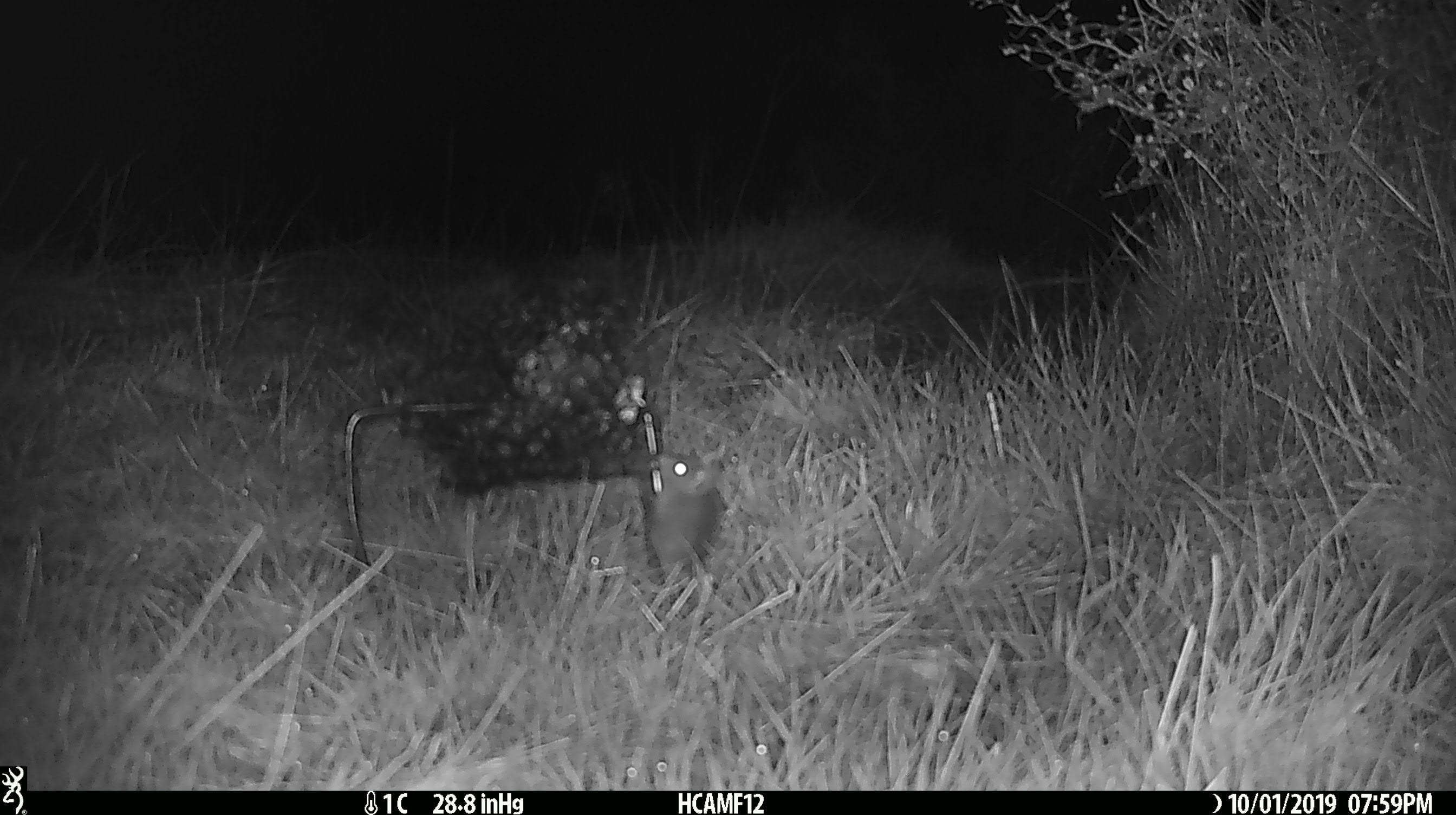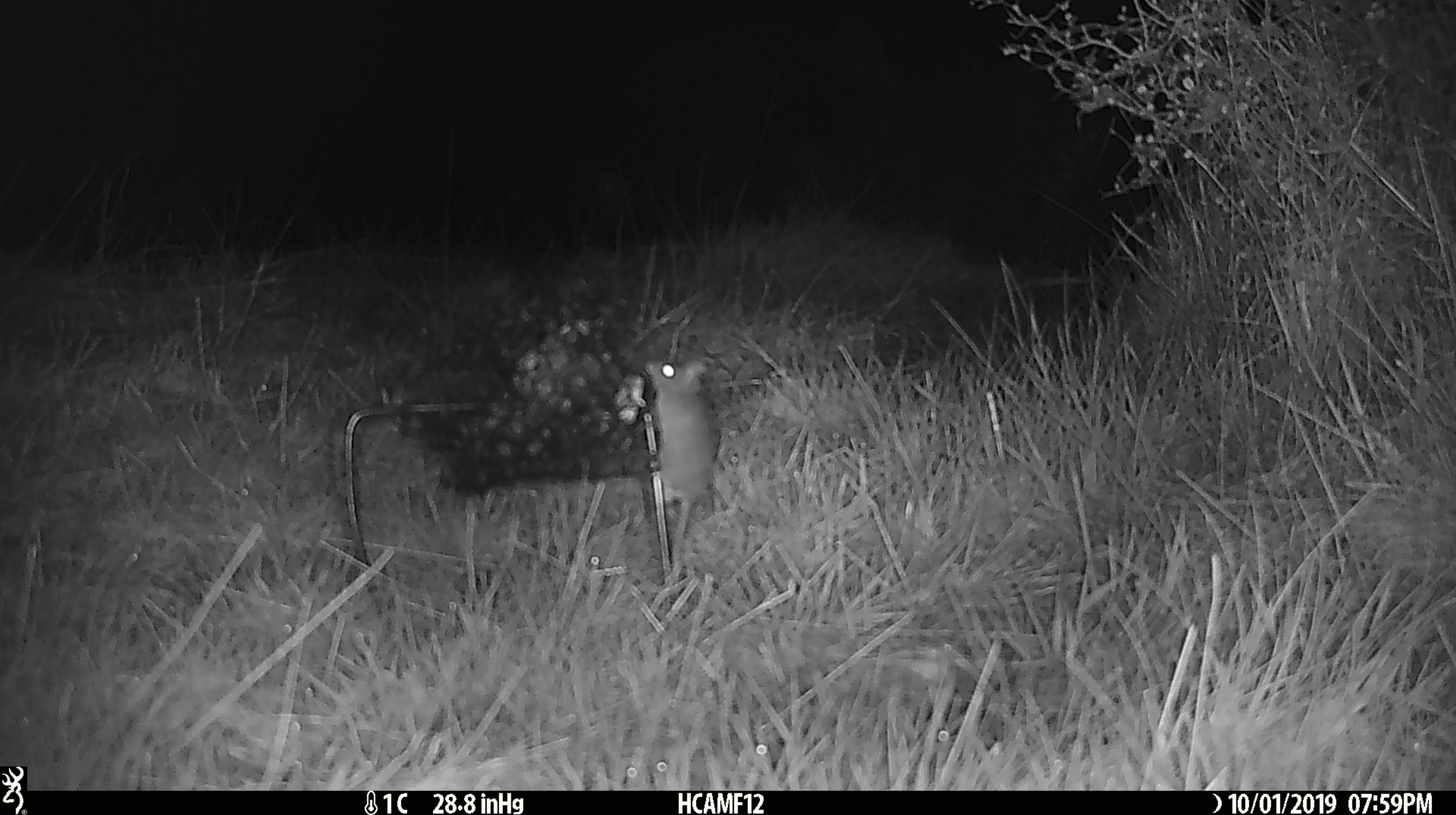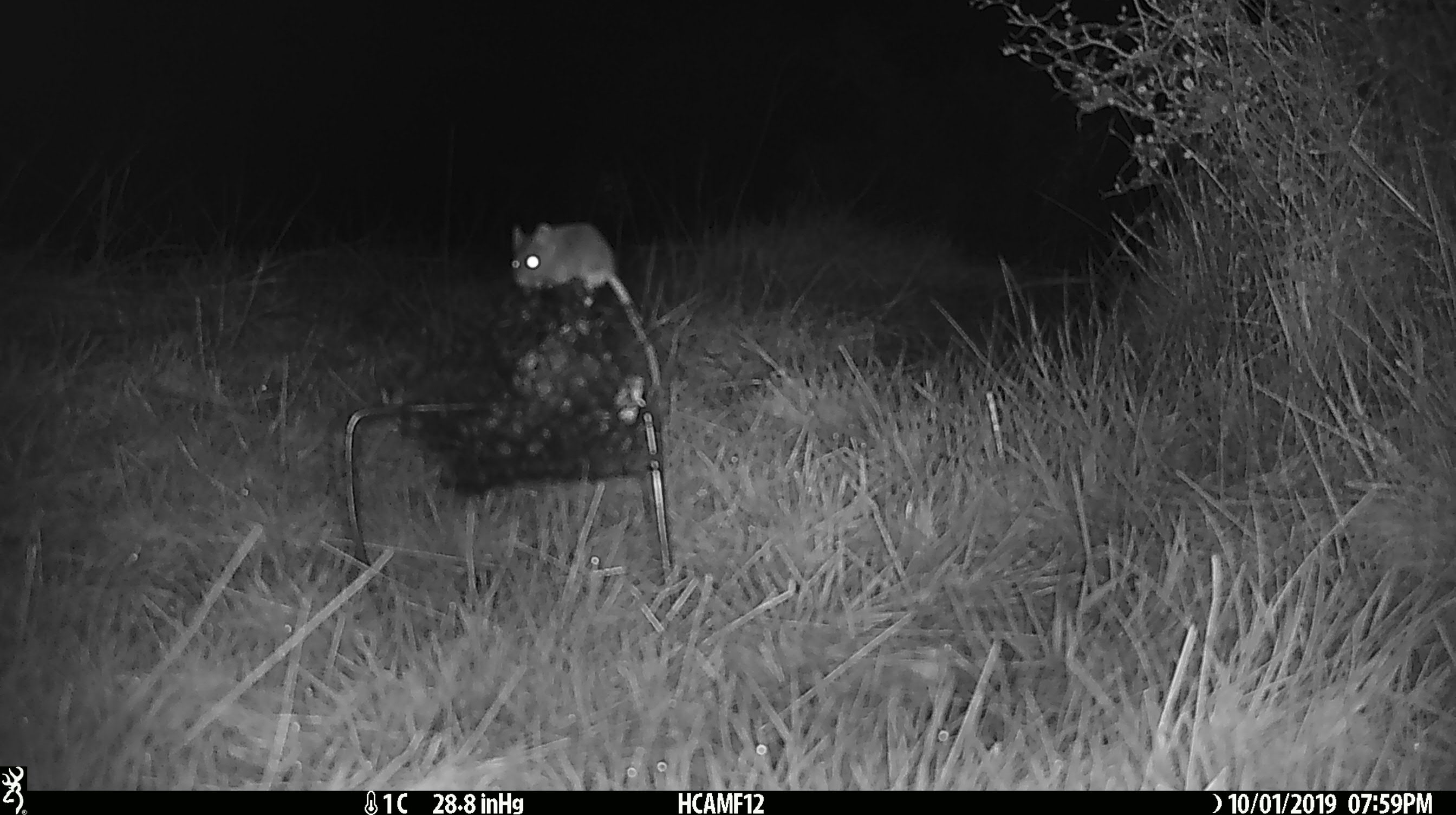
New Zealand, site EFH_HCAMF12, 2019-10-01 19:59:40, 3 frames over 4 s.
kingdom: Animalia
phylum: Chordata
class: Mammalia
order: Rodentia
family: Muridae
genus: Mus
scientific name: Mus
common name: mouse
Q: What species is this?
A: Mouse (Mus).